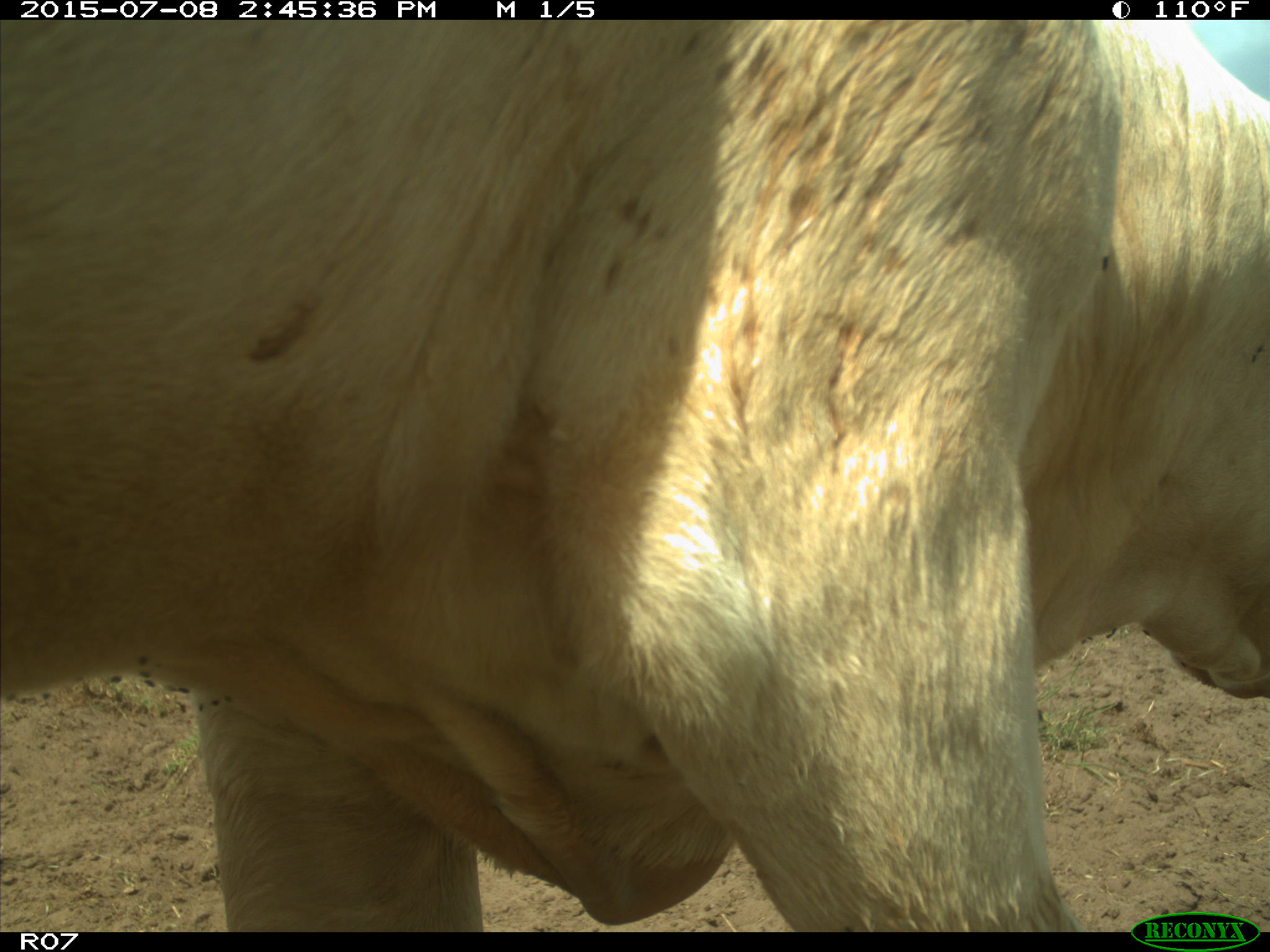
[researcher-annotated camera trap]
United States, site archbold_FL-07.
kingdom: Animalia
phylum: Chordata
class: Mammalia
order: Artiodactyla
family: Bovidae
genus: Bos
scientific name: Bos taurus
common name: domestic cow